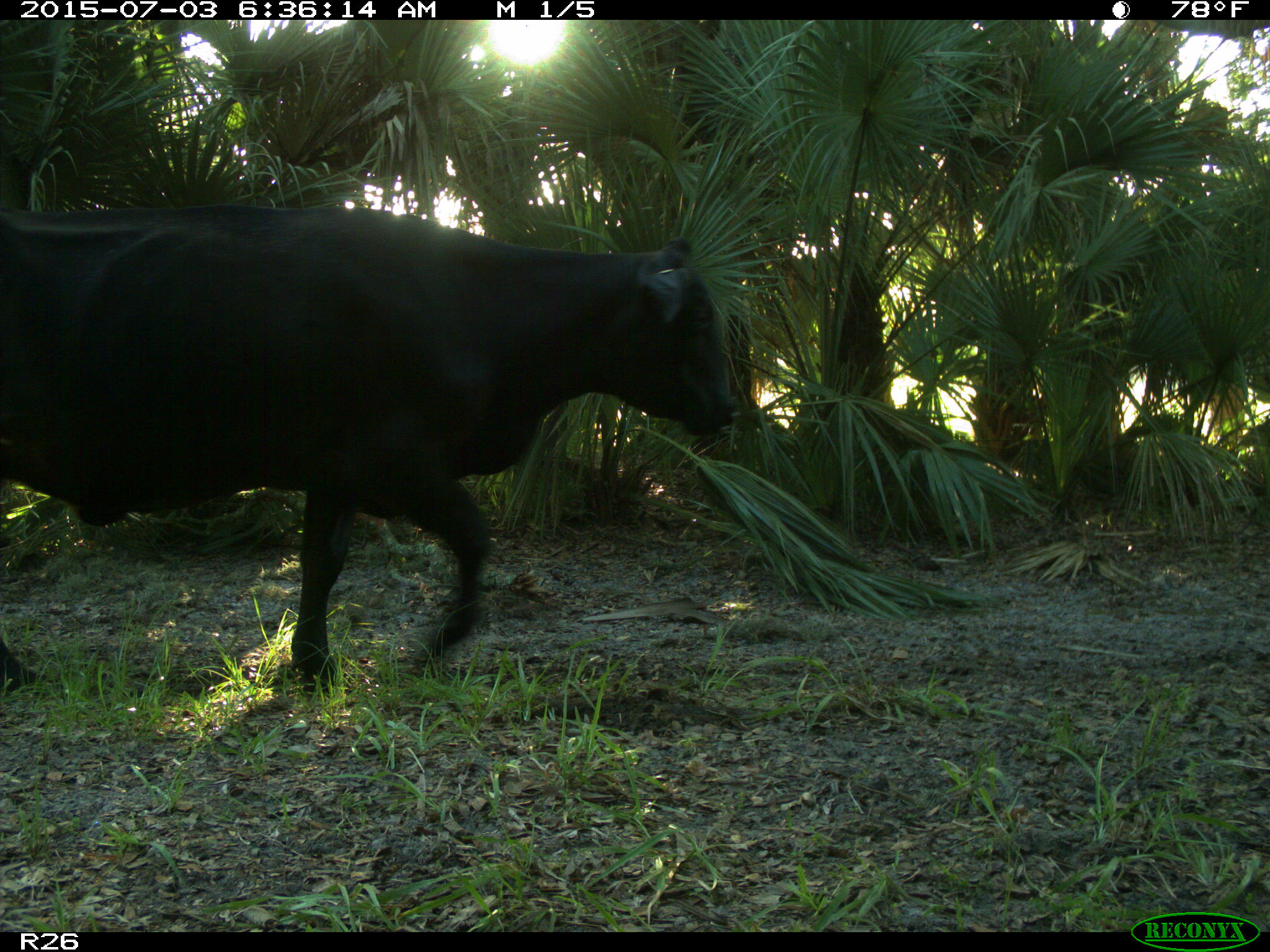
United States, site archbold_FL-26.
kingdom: Animalia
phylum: Chordata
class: Mammalia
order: Artiodactyla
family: Bovidae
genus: Bos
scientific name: Bos taurus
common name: domestic cow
Bos taurus (domestic cow).